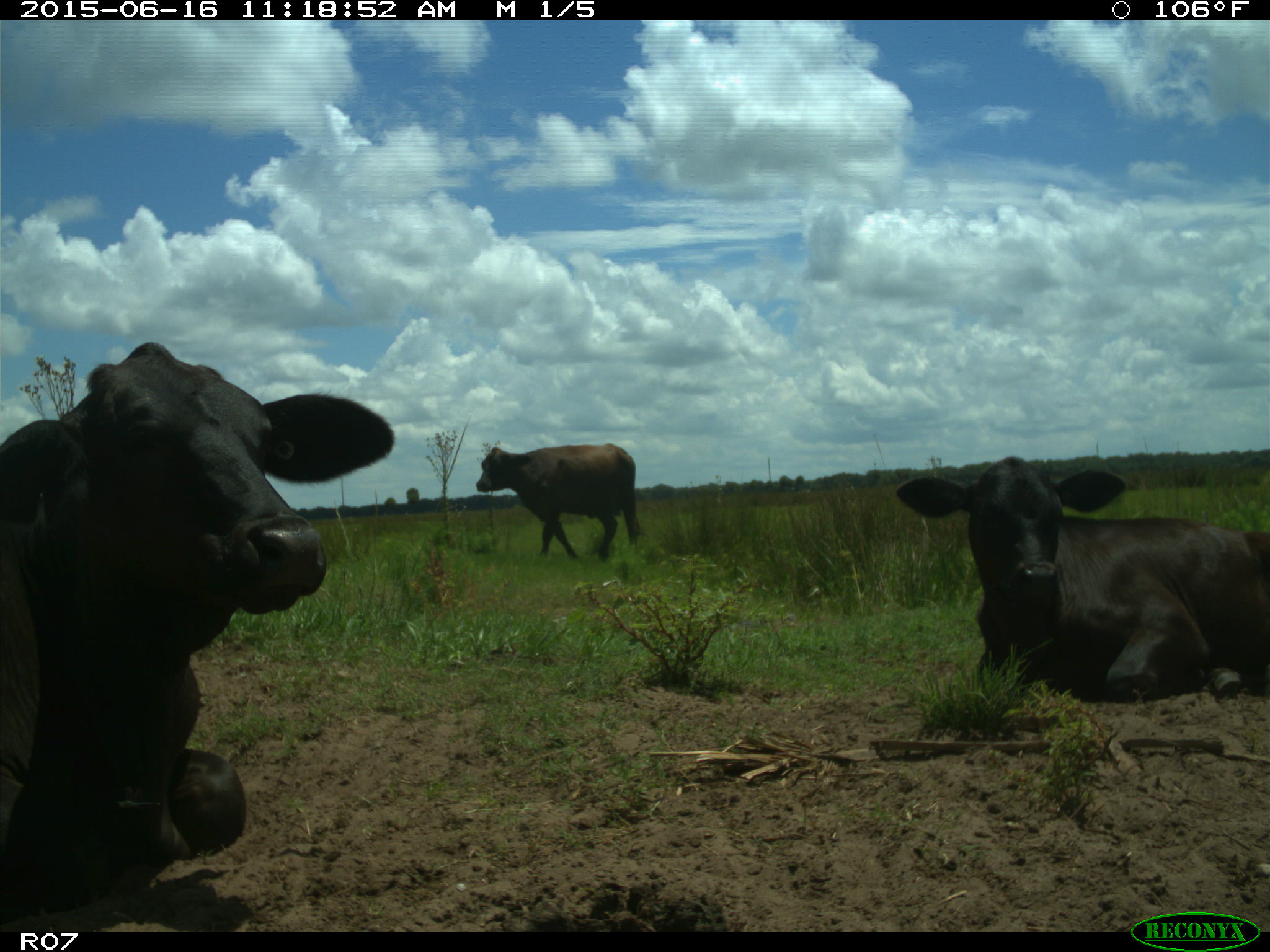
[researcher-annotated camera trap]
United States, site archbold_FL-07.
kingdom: Animalia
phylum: Chordata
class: Mammalia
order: Artiodactyla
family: Bovidae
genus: Bos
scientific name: Bos taurus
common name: domestic cow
Bos taurus (domestic cow).